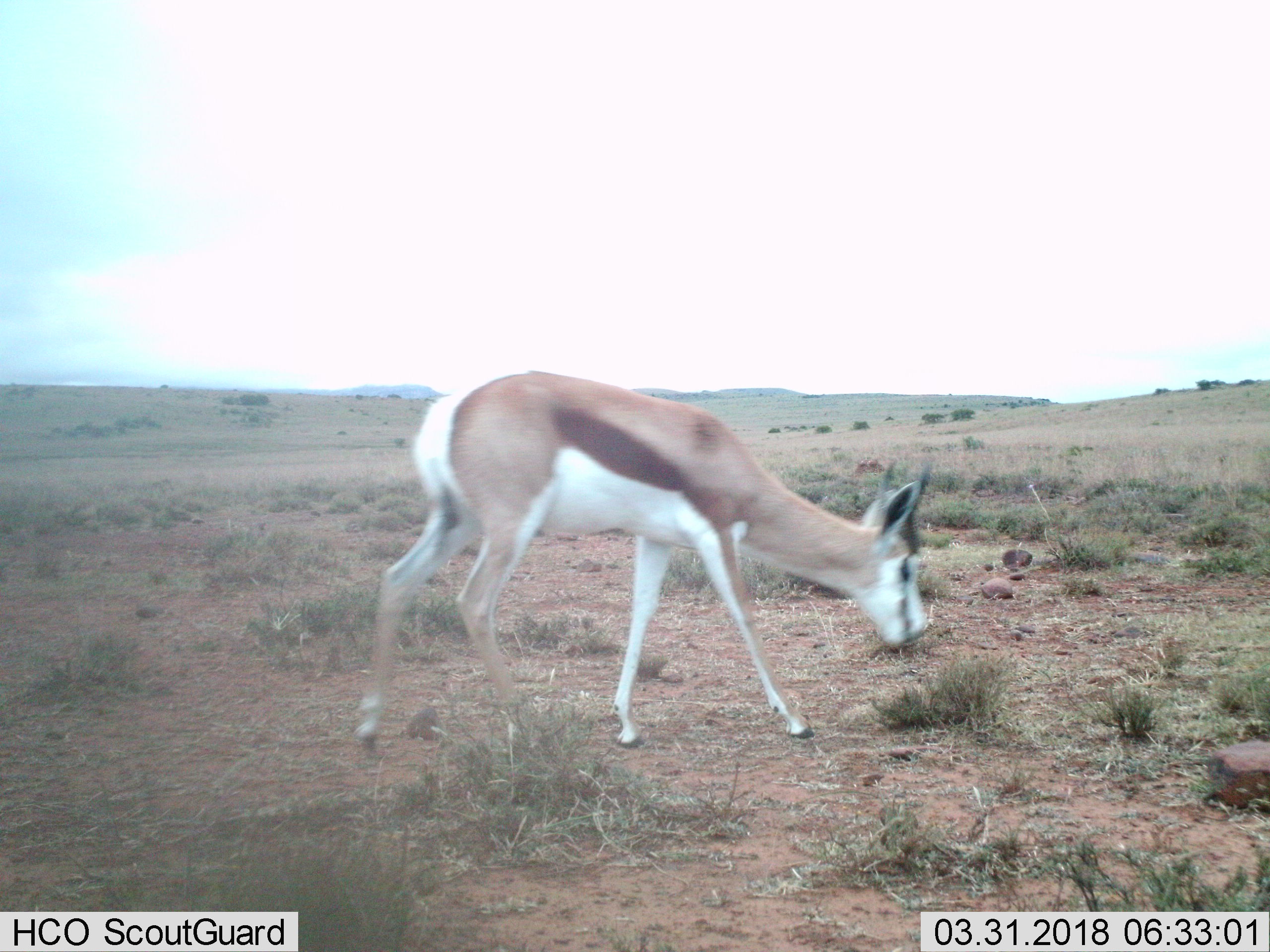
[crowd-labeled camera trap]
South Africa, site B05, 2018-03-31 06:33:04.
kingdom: Animalia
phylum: Chordata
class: Mammalia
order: Artiodactyla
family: Bovidae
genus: Antidorcas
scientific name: Antidorcas marsupialis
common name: springbok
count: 1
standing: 12%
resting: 0%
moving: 25%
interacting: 0%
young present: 0%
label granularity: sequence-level